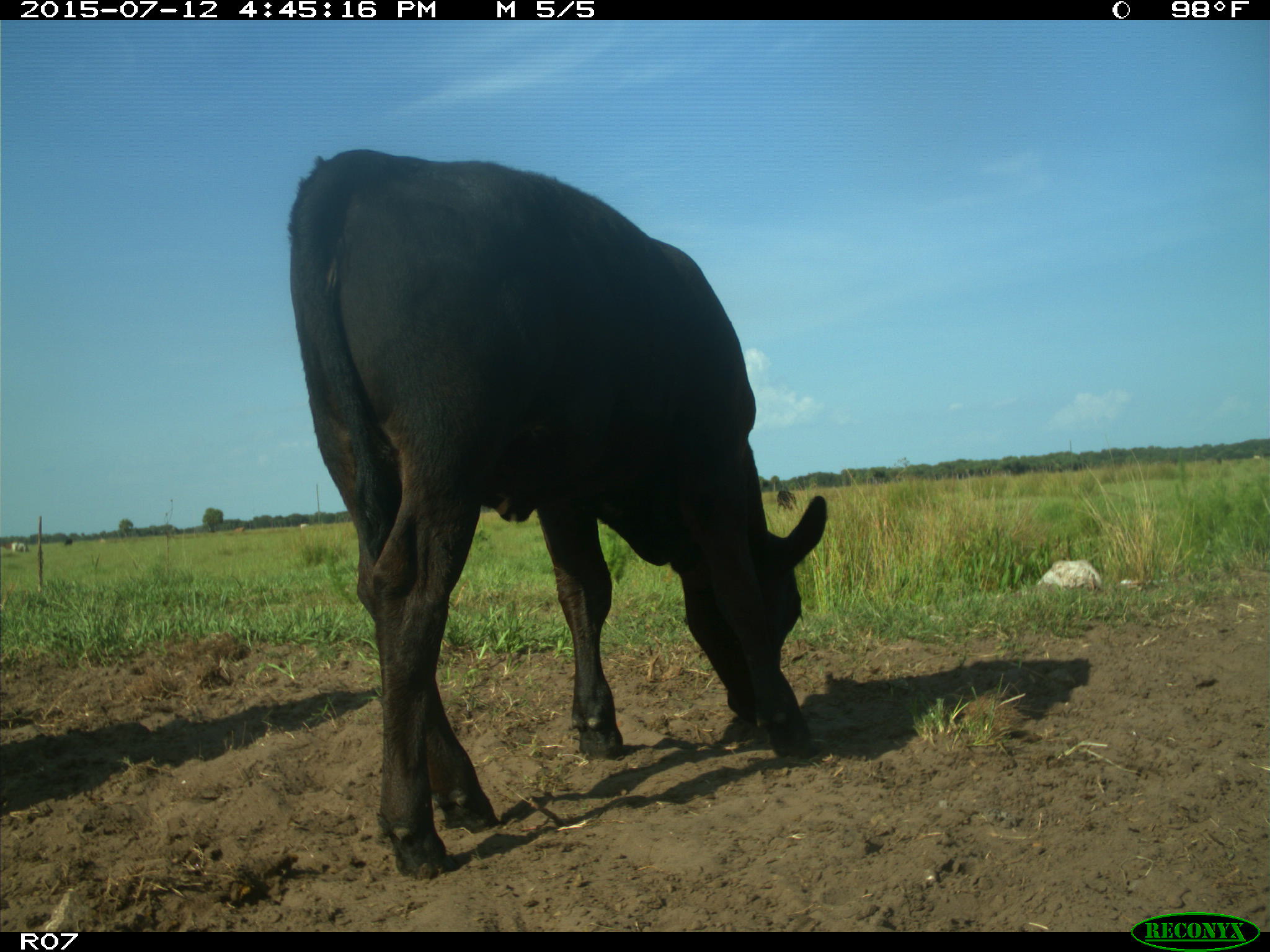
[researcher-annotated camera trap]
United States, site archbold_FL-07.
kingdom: Animalia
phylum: Chordata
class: Mammalia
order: Artiodactyla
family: Bovidae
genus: Bos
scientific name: Bos taurus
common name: domestic cow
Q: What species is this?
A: Bos taurus (domestic cow).